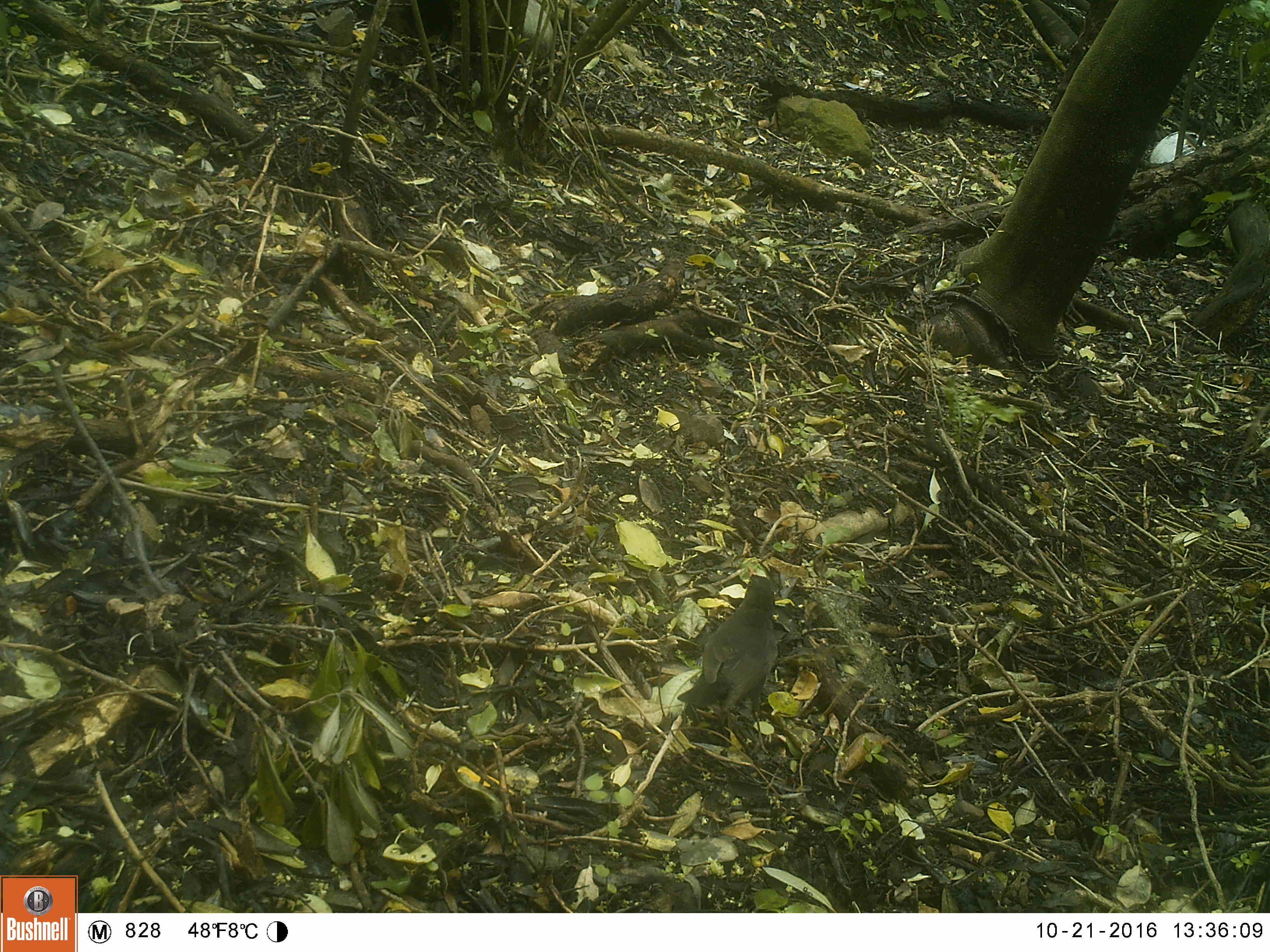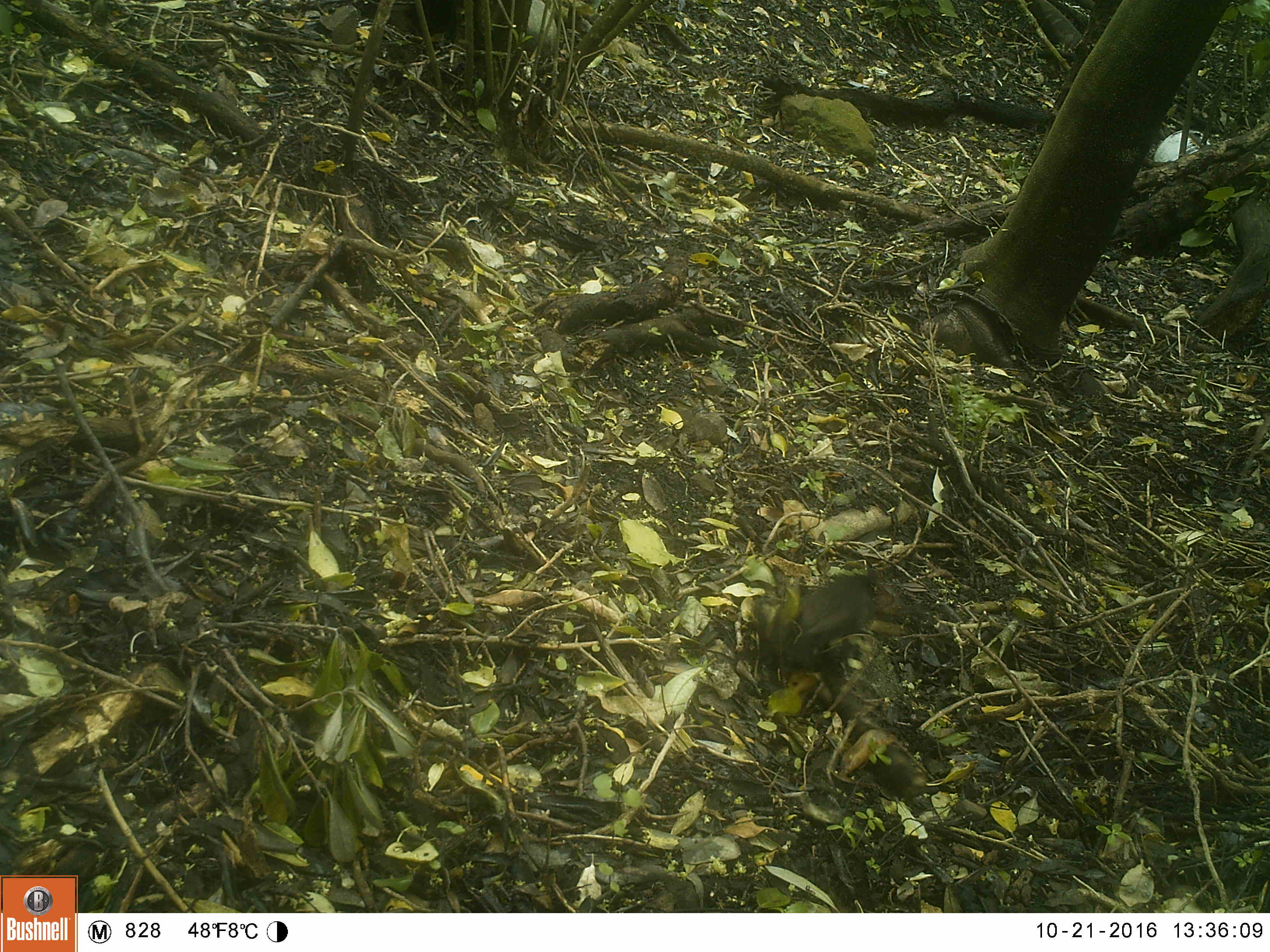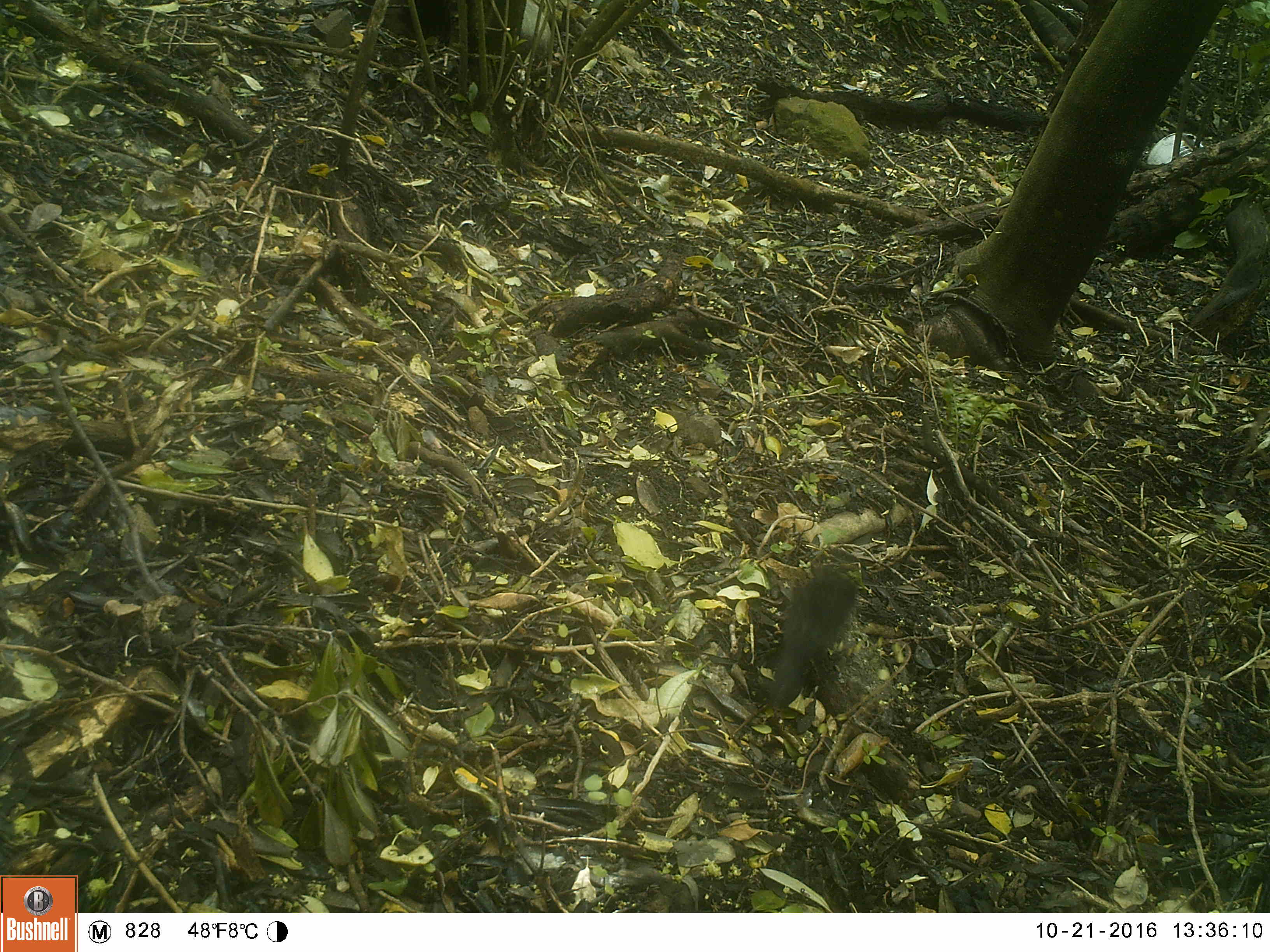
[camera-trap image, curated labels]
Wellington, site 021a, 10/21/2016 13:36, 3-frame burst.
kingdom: Animalia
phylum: Chordata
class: Aves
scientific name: Aves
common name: bird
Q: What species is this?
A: Bird (Aves).